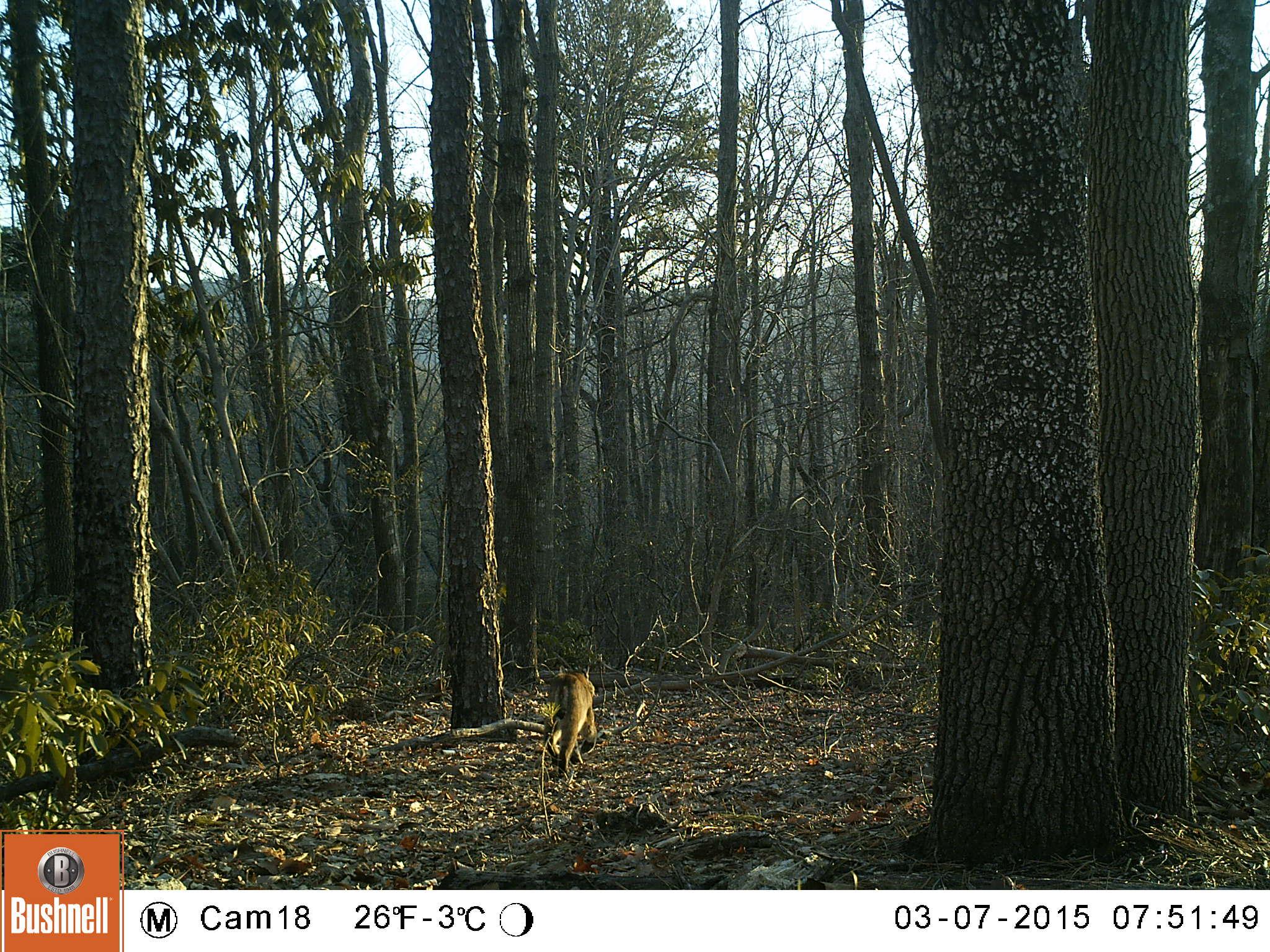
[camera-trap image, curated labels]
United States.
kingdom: Animalia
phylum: Chordata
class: Mammalia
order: Carnivora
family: Felidae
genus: Lynx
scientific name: Lynx rufus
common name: bobcat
Bobcat (Lynx rufus).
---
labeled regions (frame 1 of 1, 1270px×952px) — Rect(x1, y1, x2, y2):
Bobcat: Rect(532, 652, 620, 782)